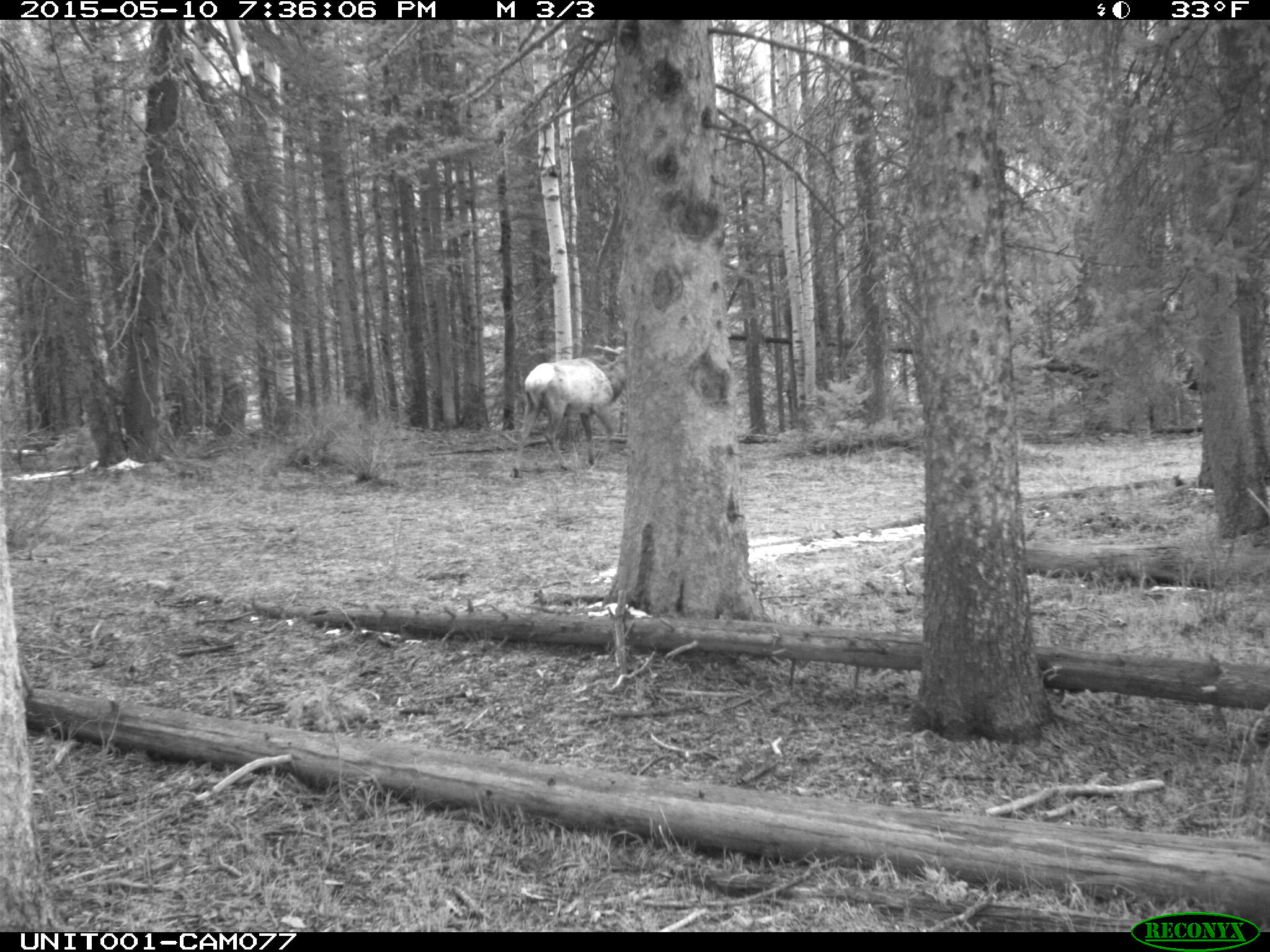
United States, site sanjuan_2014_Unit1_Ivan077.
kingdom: Animalia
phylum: Chordata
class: Mammalia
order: Artiodactyla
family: Cervidae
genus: Cervus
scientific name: Cervus elaphus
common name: red deer